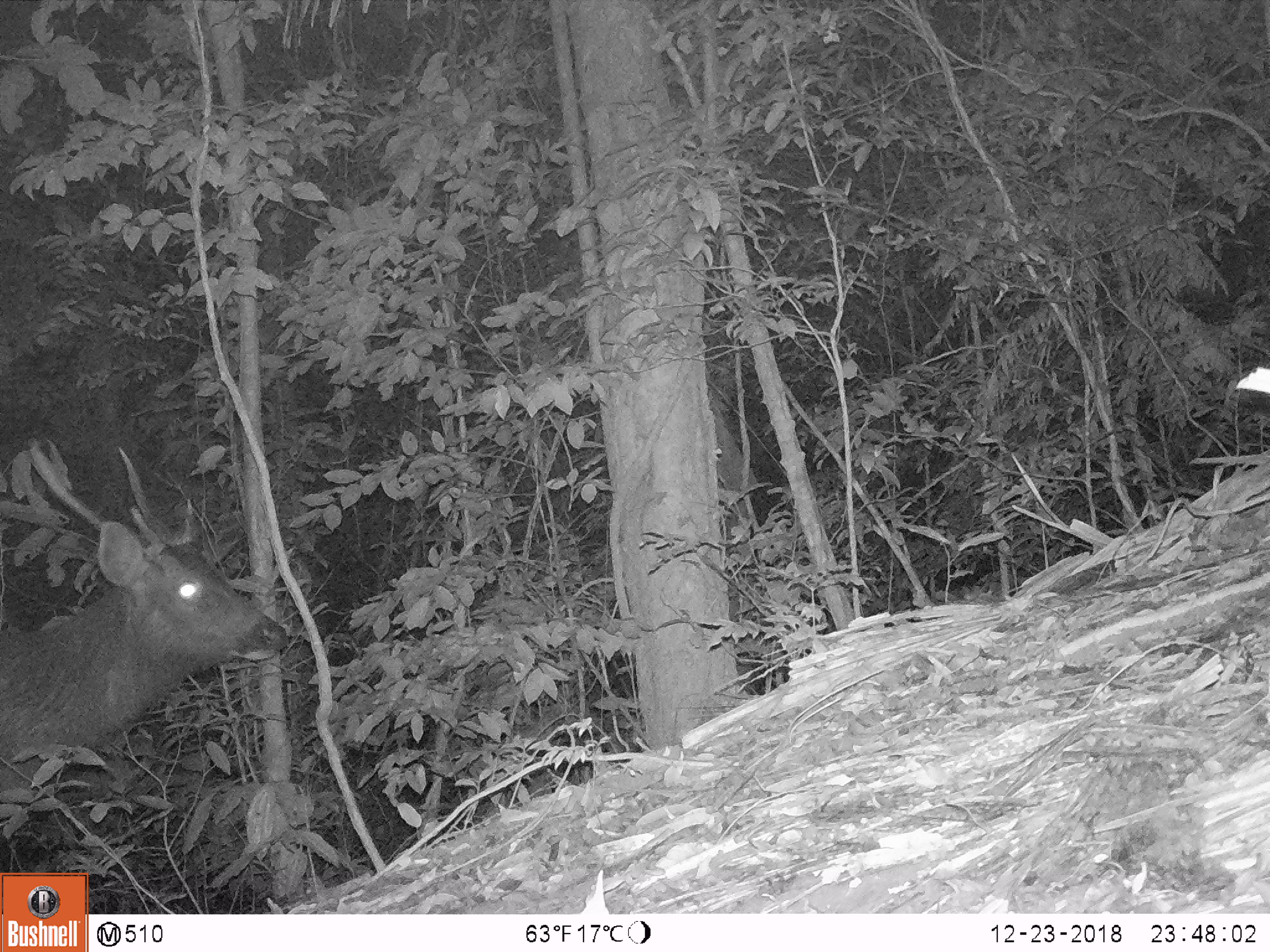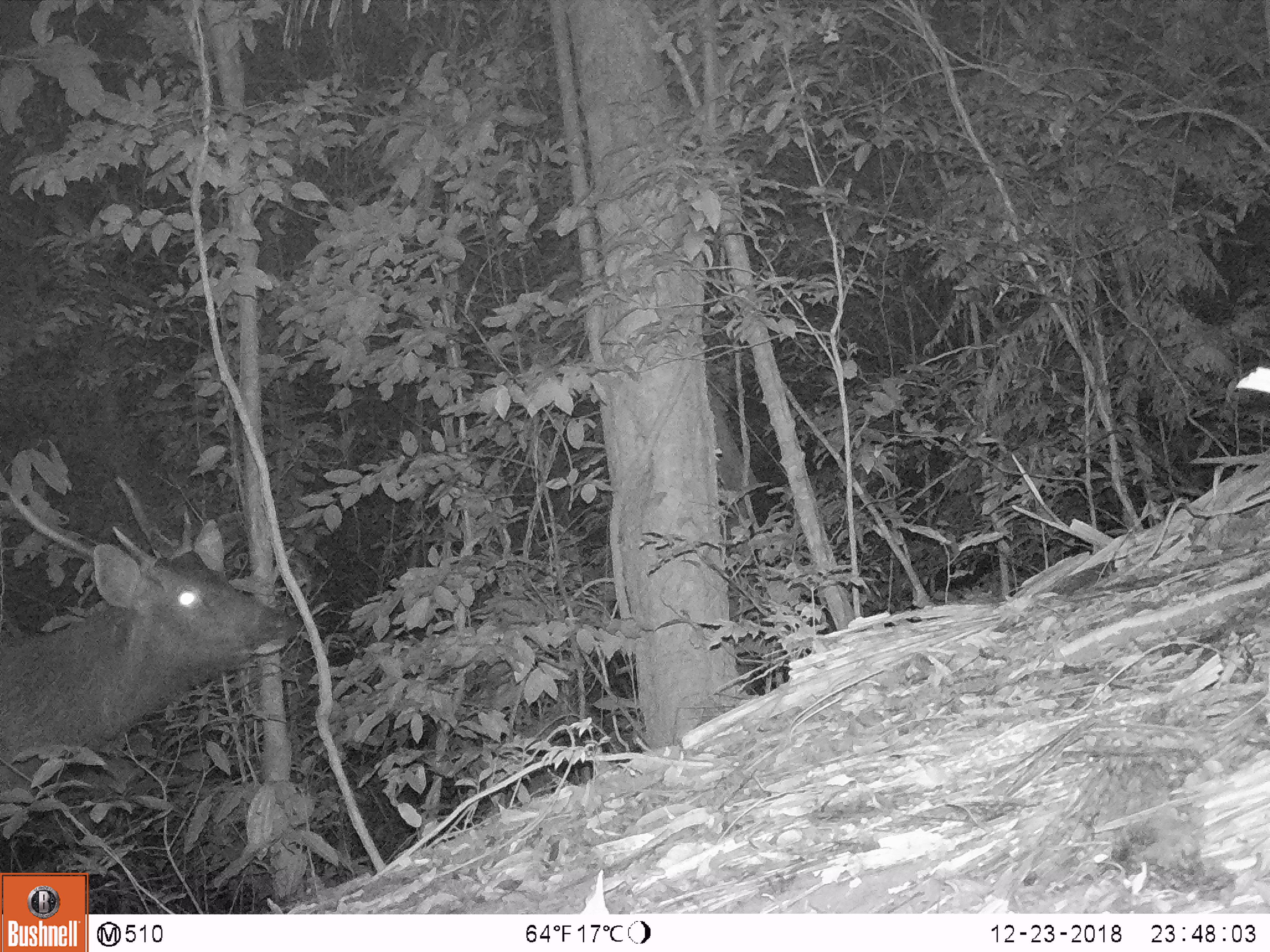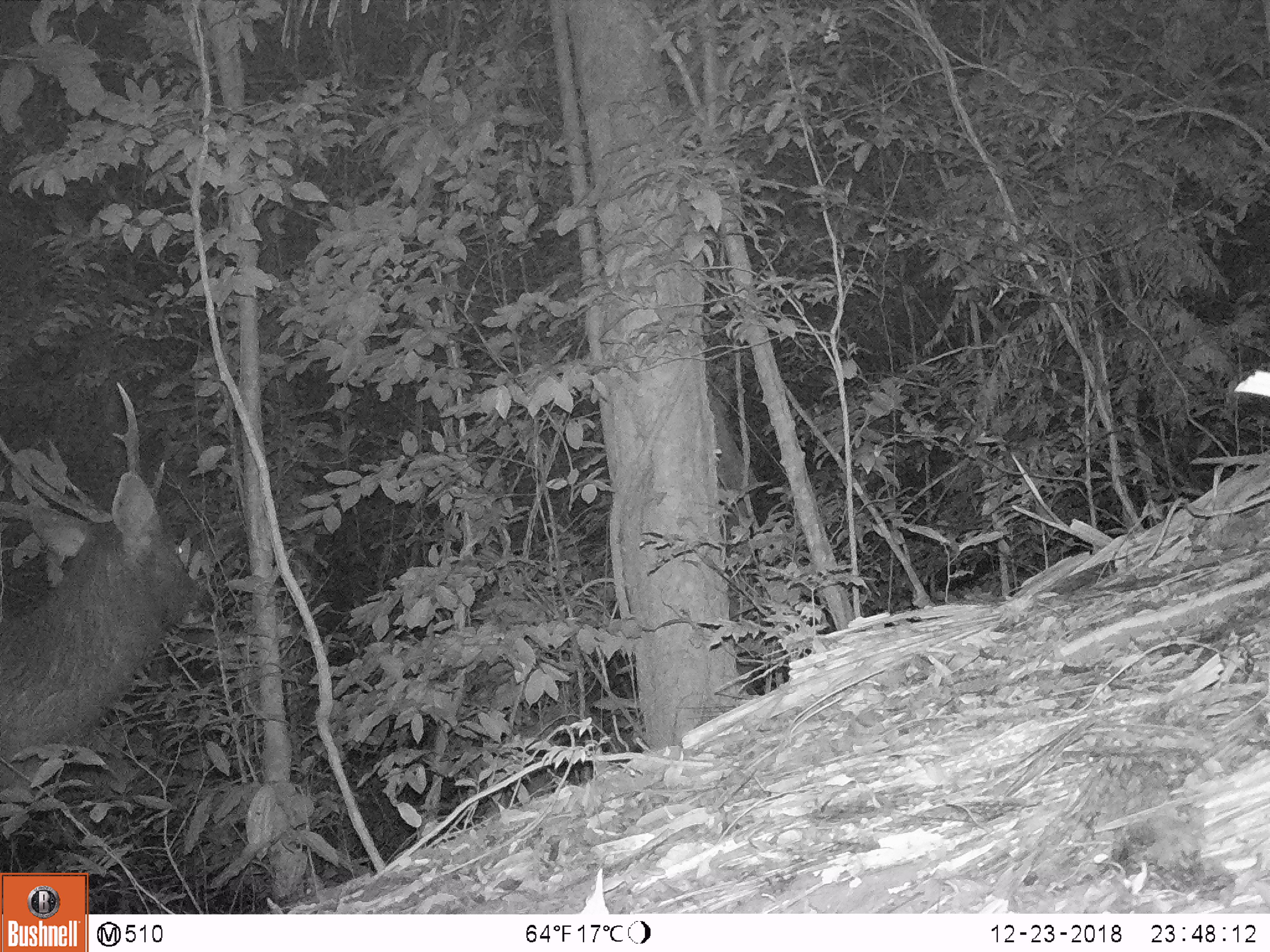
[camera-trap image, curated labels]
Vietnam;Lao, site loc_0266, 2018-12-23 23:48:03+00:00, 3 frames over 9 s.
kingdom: Animalia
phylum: Chordata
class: Mammalia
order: Artiodactyla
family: Cervidae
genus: Rusa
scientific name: Rusa unicolor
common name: sambar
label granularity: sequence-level